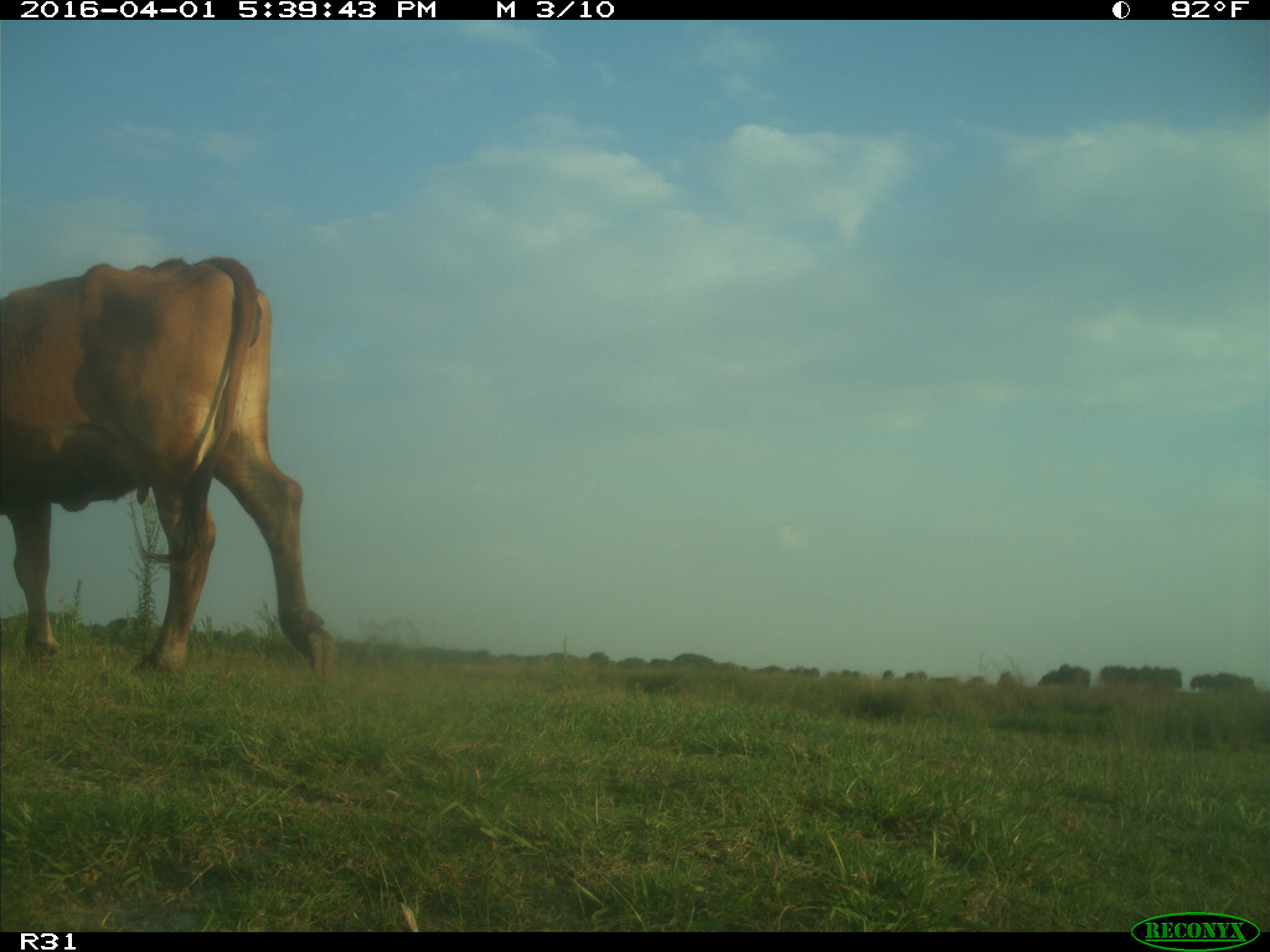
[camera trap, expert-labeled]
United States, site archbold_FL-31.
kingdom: Animalia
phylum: Chordata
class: Mammalia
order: Artiodactyla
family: Bovidae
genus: Bos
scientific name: Bos taurus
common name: domestic cow